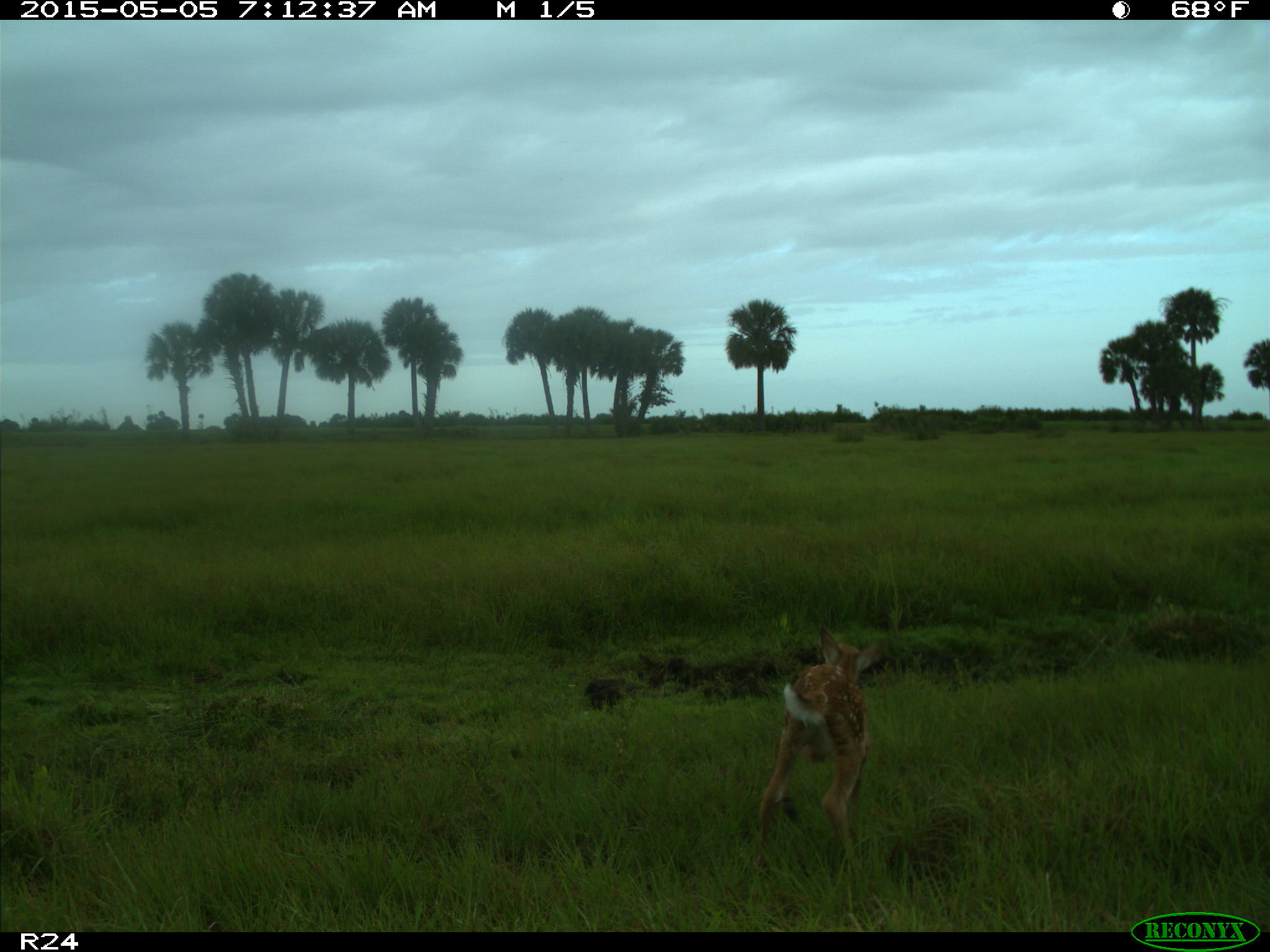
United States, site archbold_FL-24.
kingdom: Animalia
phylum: Chordata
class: Mammalia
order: Artiodactyla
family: Bovidae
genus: Bos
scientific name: Bos taurus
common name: domestic cow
Bos taurus (domestic cow).